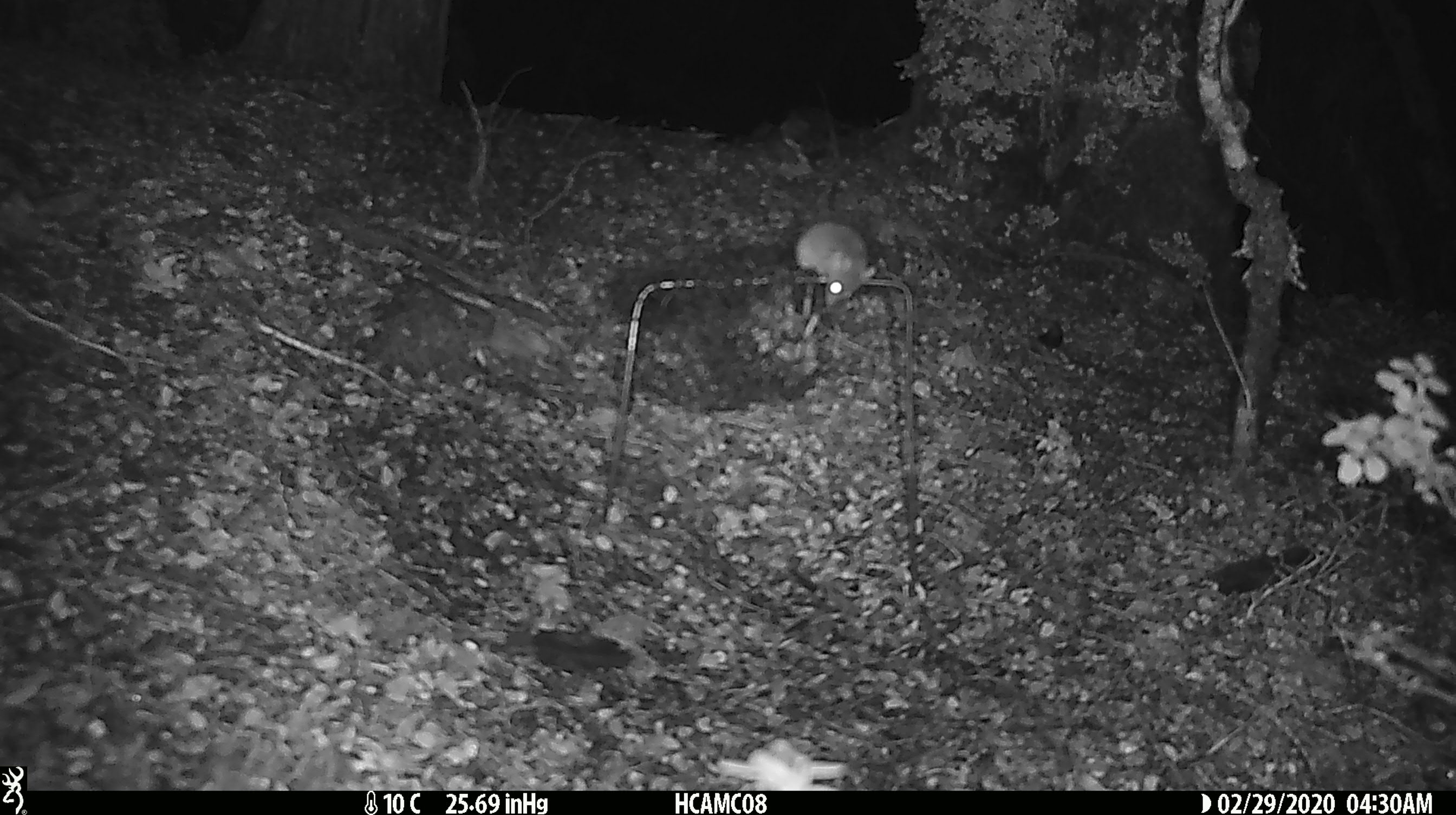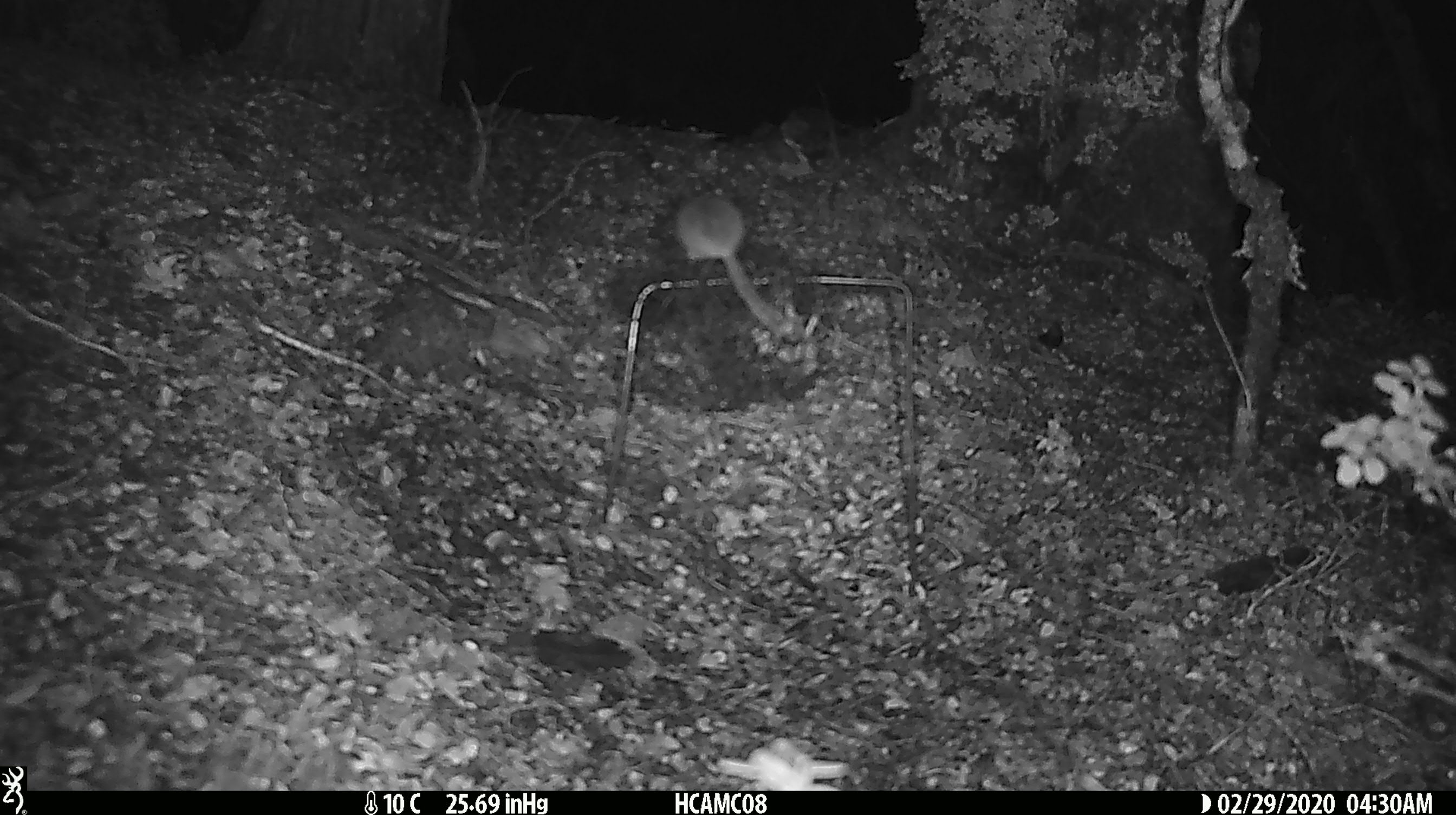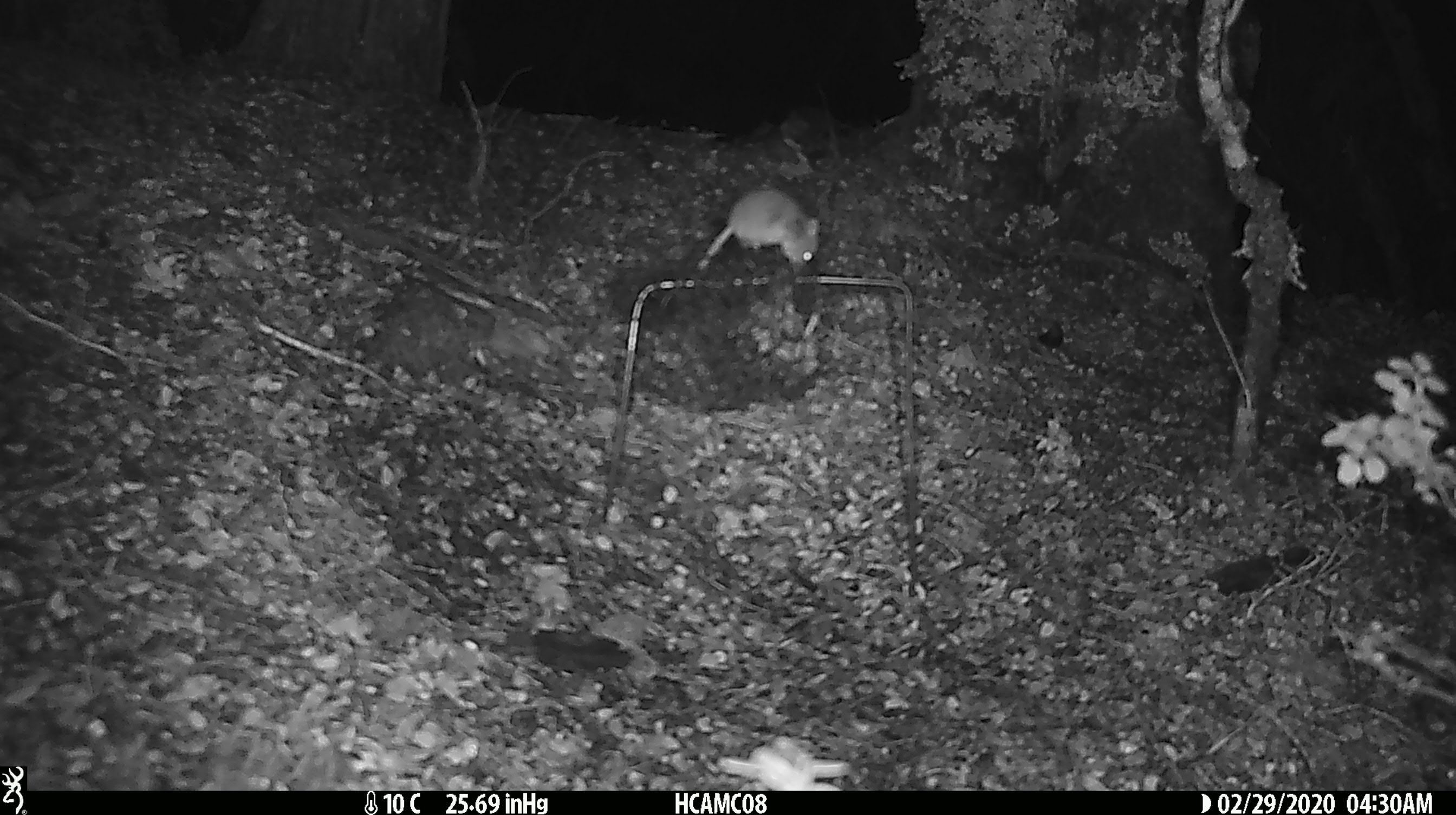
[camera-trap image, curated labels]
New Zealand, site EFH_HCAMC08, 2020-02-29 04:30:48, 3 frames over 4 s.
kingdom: Animalia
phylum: Chordata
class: Mammalia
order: Rodentia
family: Muridae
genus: Mus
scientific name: Mus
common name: mouse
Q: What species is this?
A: Mouse (Mus).